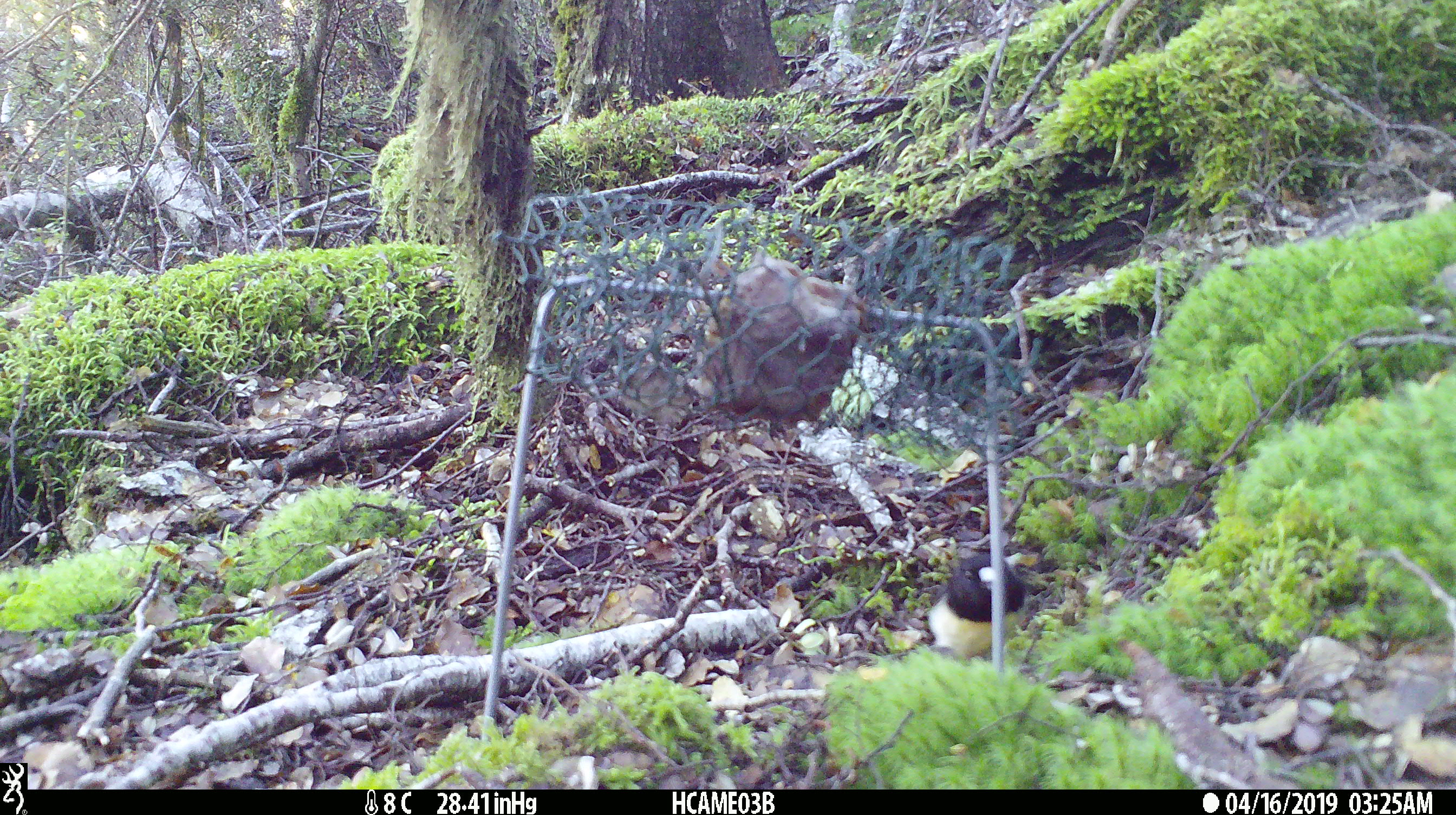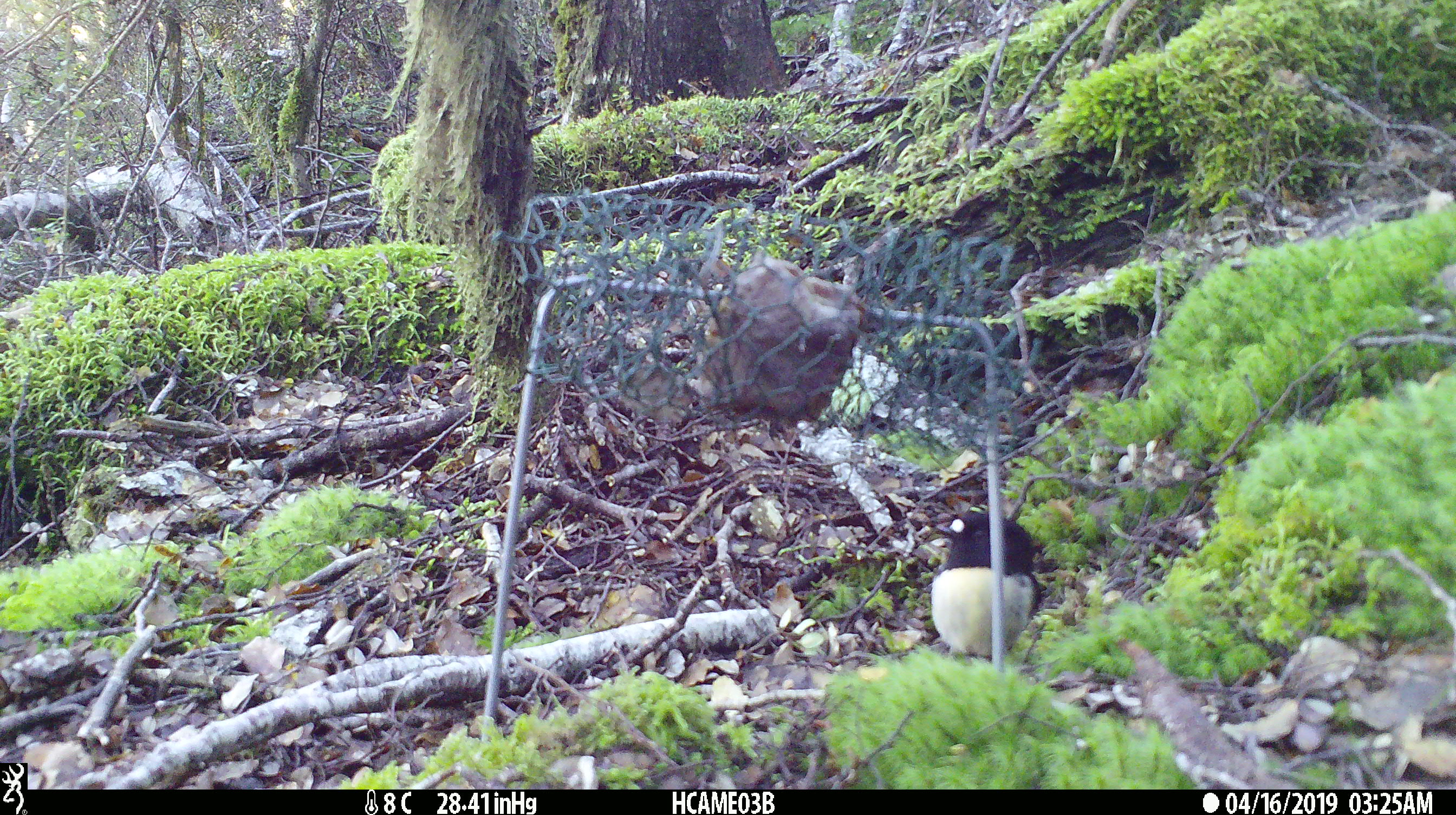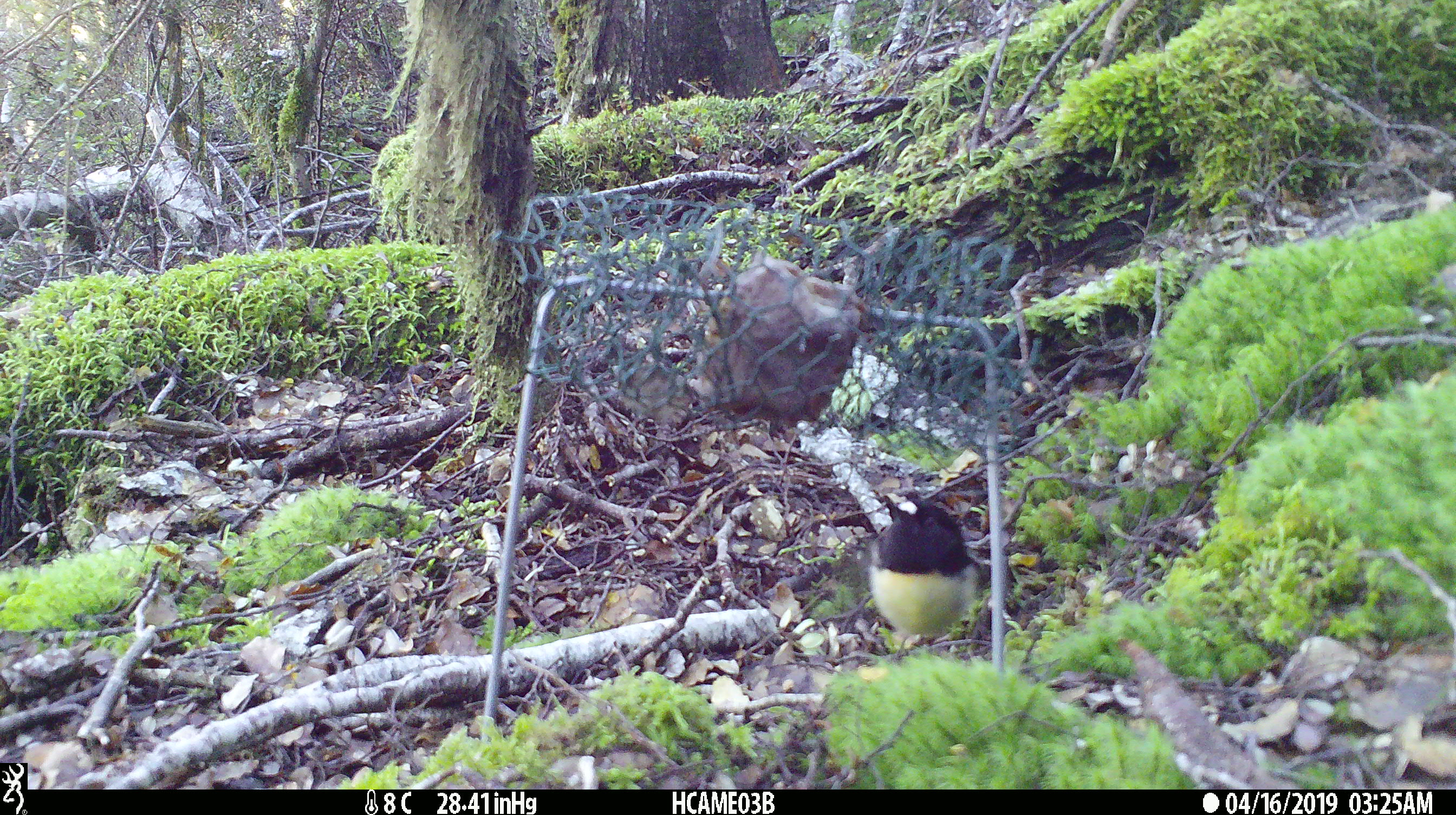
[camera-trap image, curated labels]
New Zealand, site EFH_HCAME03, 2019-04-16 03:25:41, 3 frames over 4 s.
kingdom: Animalia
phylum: Chordata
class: Aves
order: Passeriformes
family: Petroicidae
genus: Petroica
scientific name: Petroica macrocephala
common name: tomtit